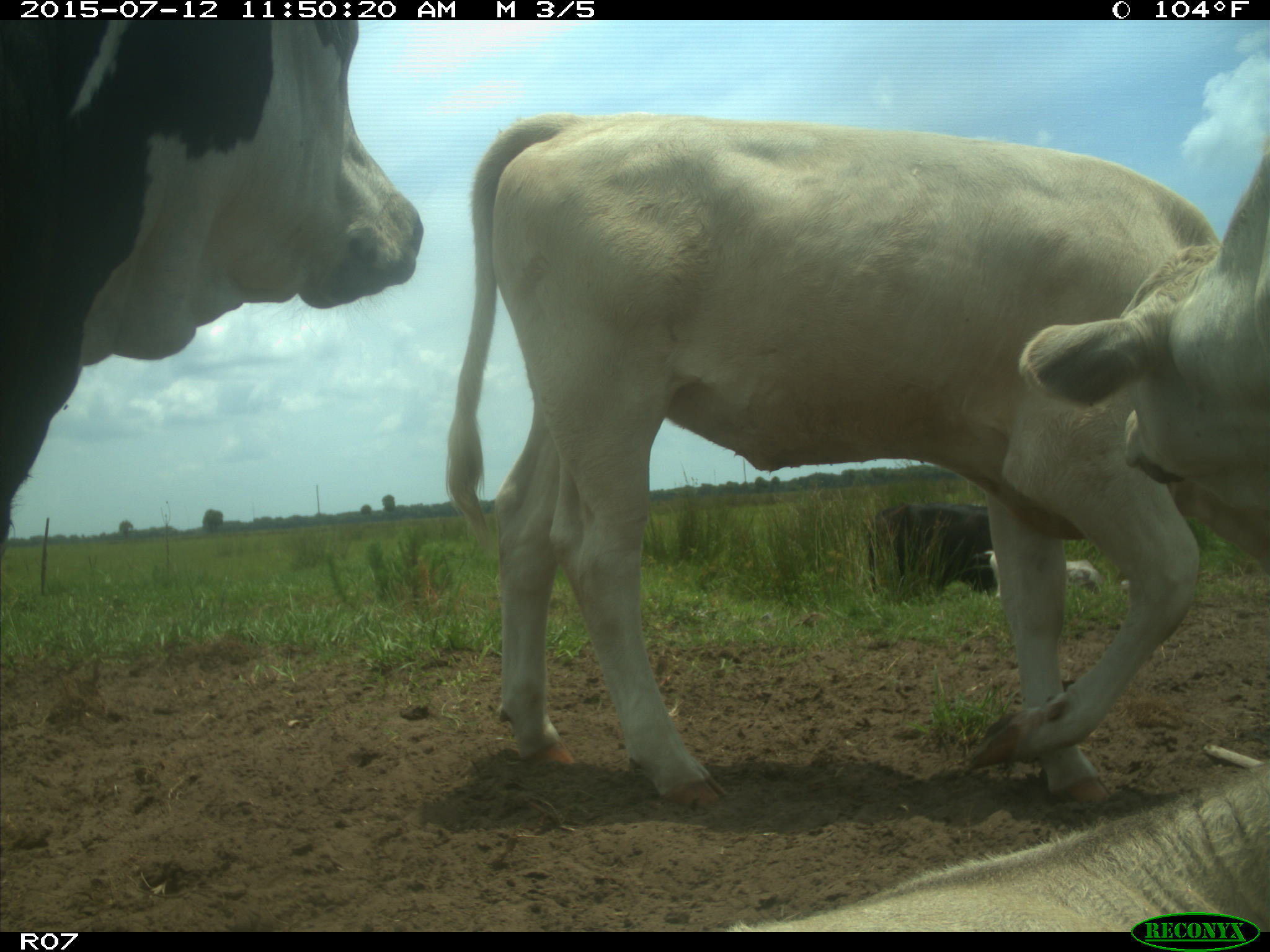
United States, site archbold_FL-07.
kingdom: Animalia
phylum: Chordata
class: Mammalia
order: Artiodactyla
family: Bovidae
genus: Bos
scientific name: Bos taurus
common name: domestic cow